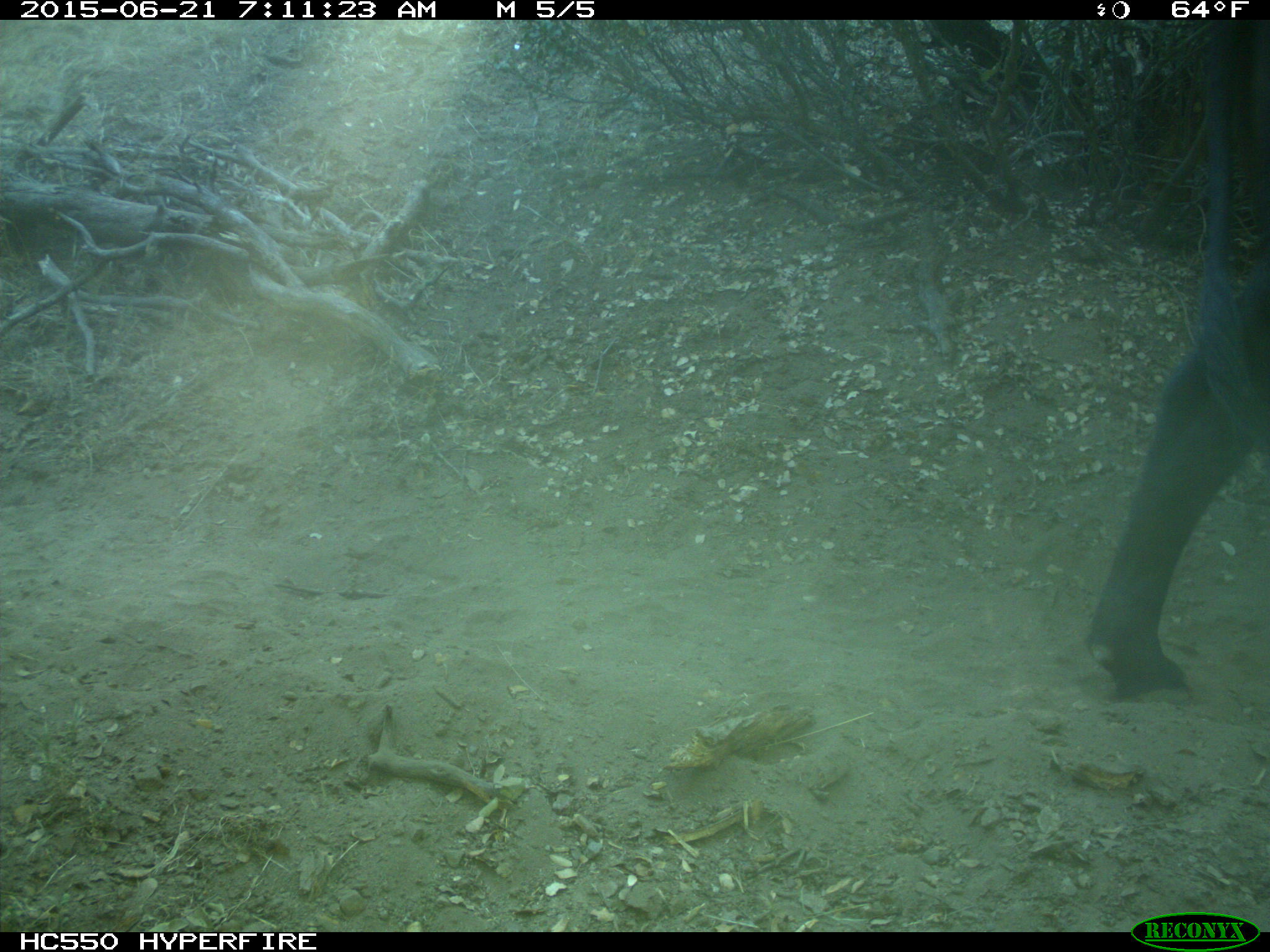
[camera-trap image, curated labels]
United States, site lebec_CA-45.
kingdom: Animalia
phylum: Chordata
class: Mammalia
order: Artiodactyla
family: Bovidae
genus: Bos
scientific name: Bos taurus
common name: domestic cow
Bos taurus (domestic cow).